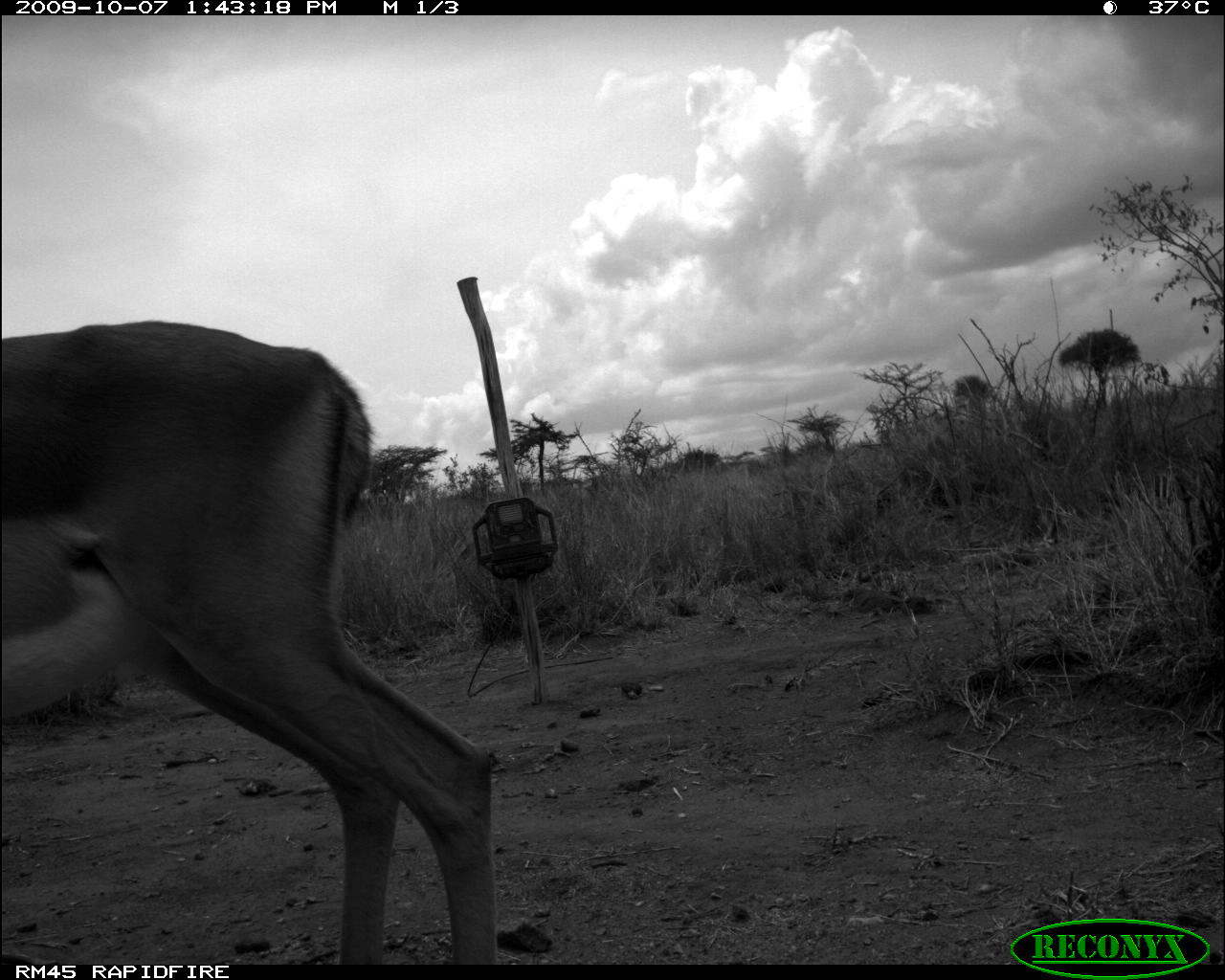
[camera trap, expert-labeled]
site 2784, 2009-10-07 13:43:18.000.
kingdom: Animalia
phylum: Chordata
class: Mammalia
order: Artiodactyla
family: Bovidae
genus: Aepyceros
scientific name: Aepyceros melampus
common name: impala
Aepyceros melampus (impala), count 1.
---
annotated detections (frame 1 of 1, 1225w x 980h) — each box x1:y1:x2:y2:
aepyceros melampus: 0:319:493:965